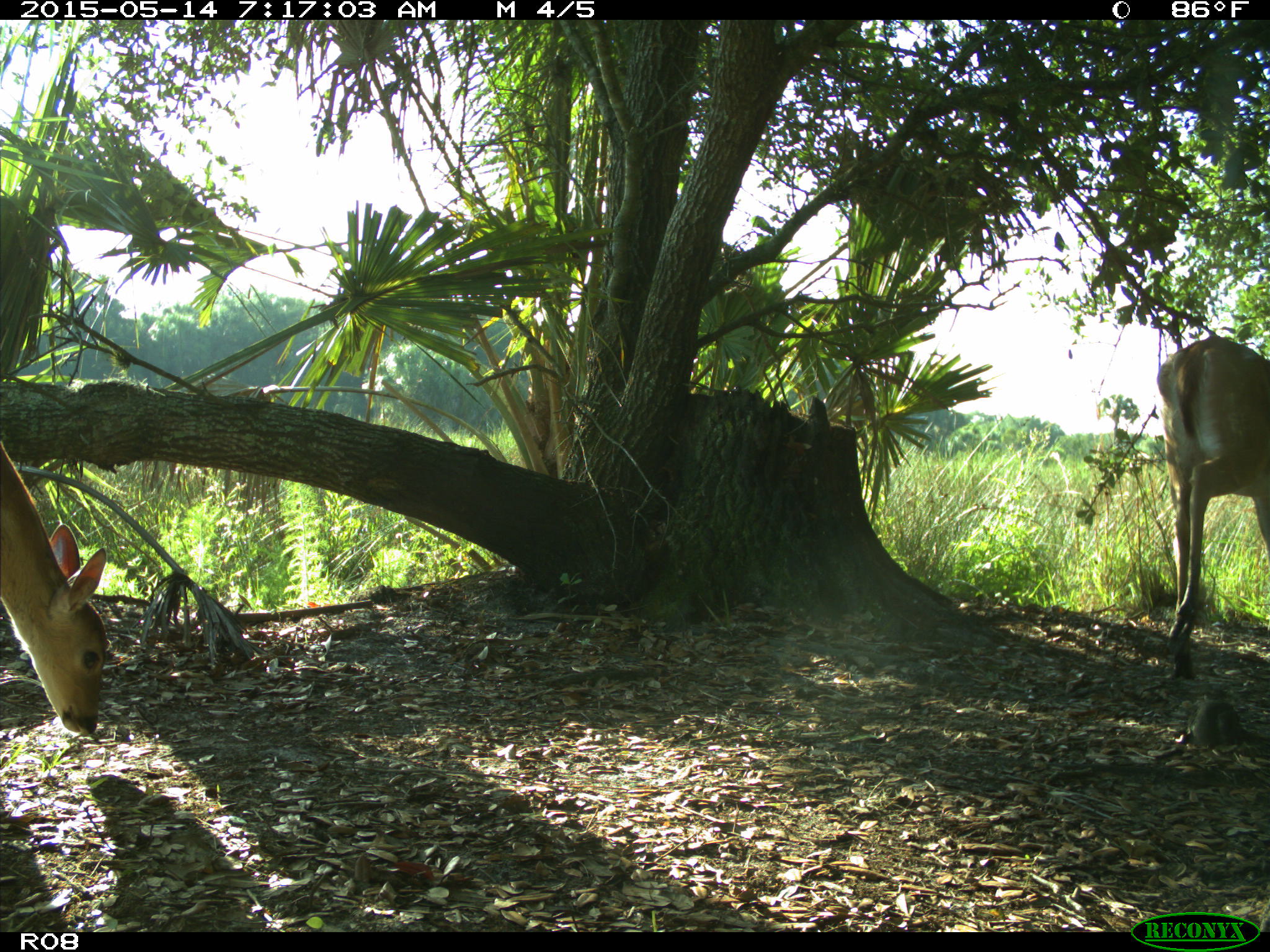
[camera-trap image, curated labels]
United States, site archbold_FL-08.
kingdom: Animalia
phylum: Chordata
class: Mammalia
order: Artiodactyla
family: Cervidae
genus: Odocoileus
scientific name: Odocoileus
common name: deer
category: unidentified deer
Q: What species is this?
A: Unidentified deer (deer) (Odocoileus).